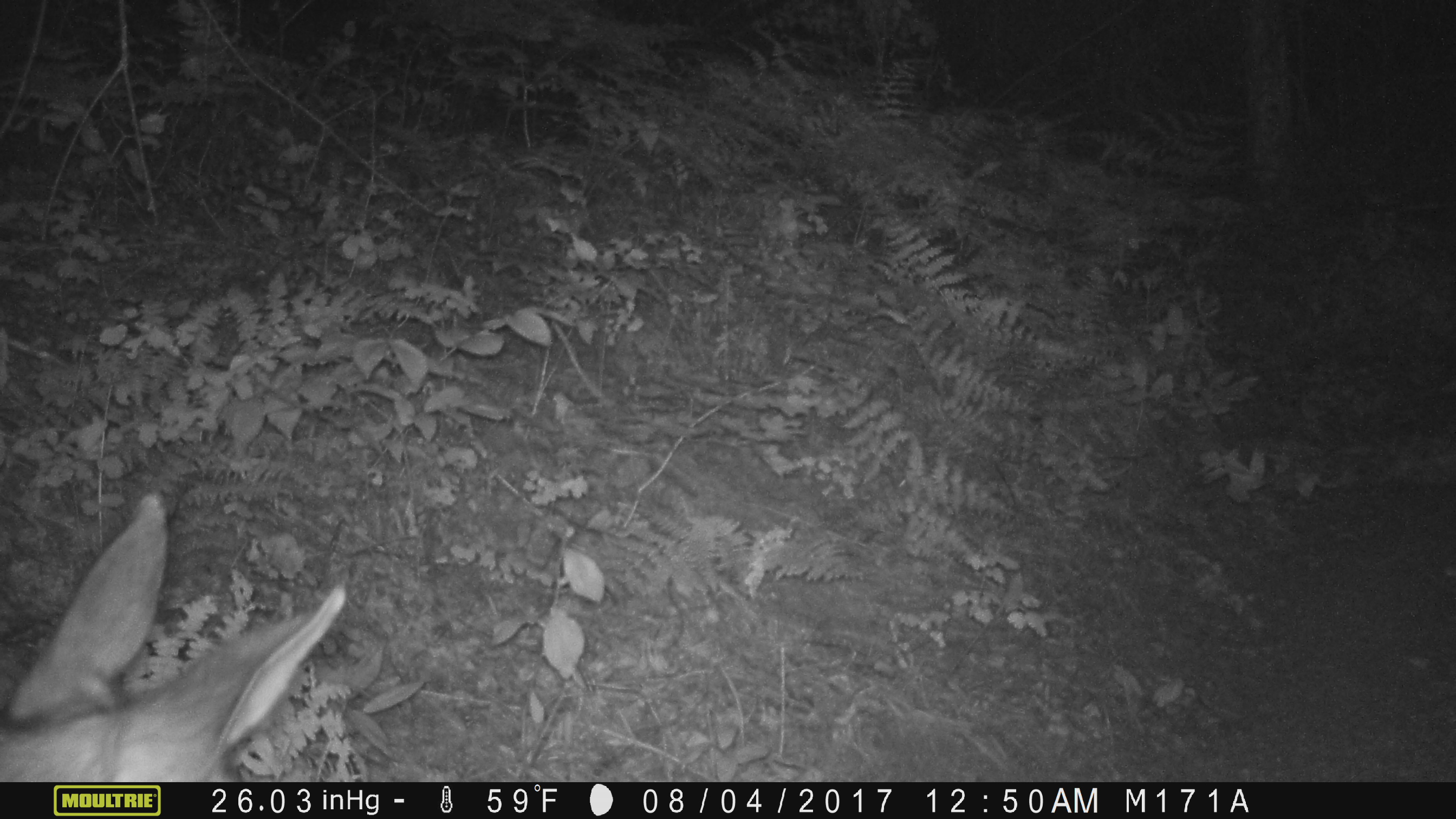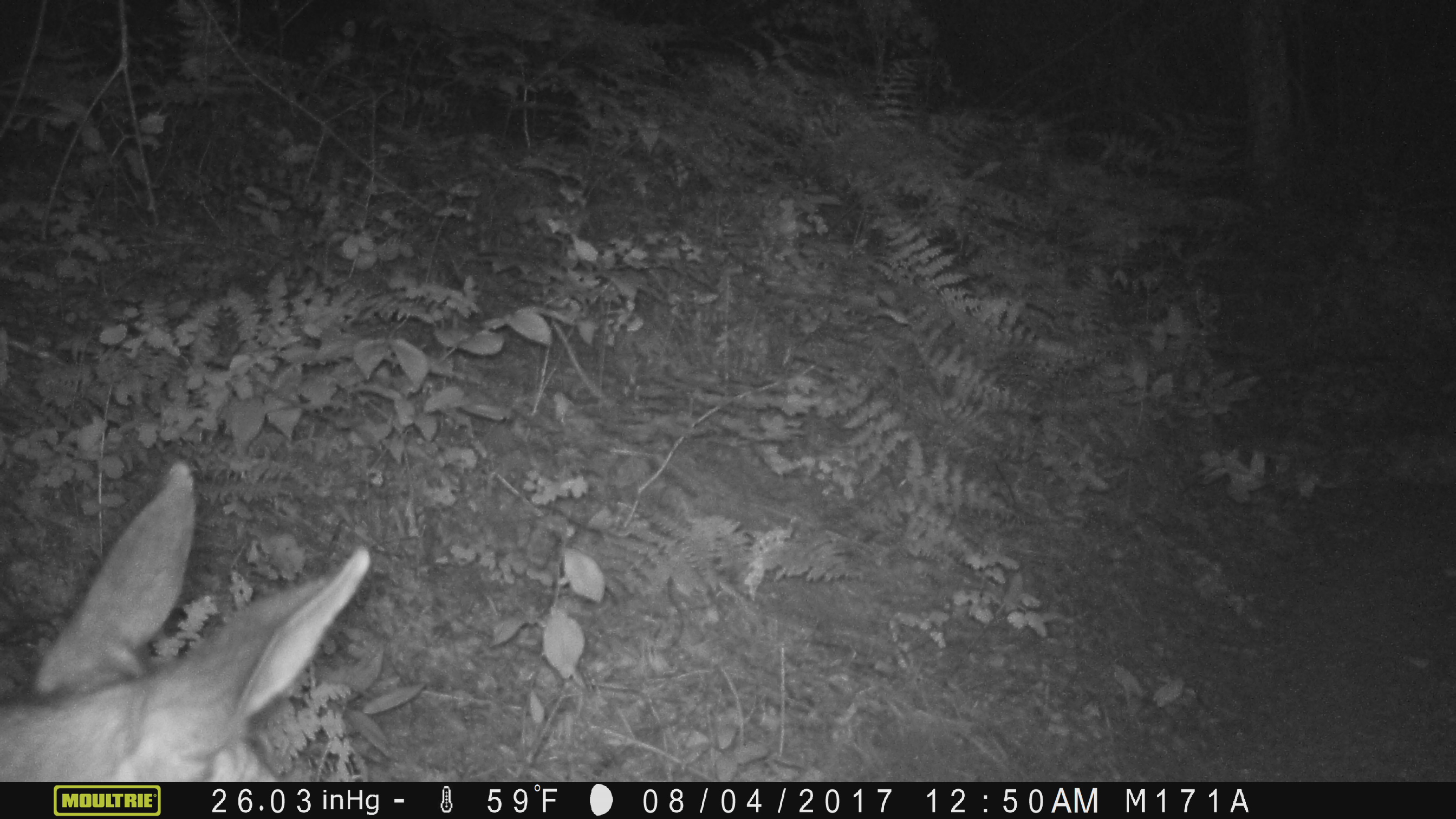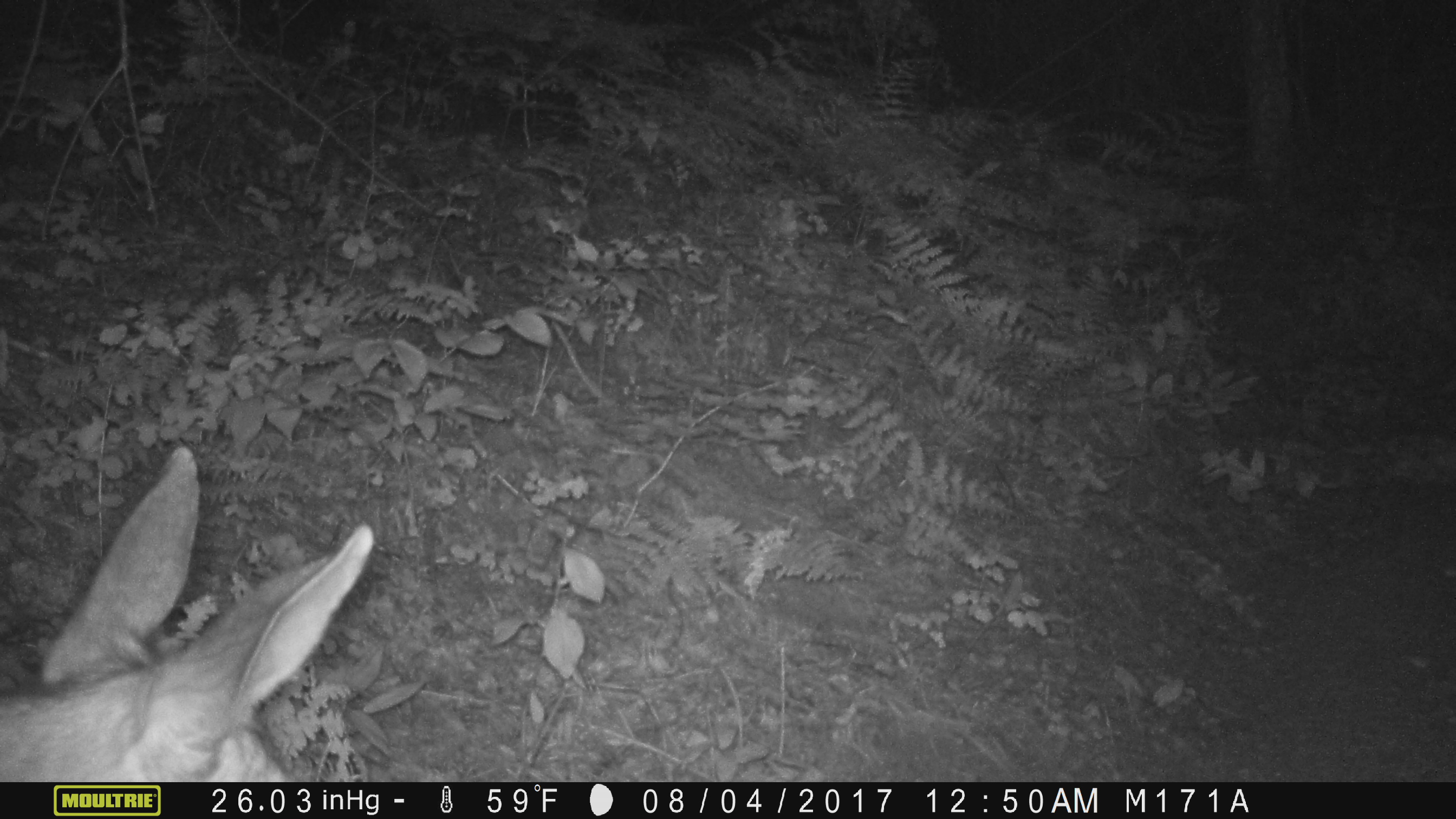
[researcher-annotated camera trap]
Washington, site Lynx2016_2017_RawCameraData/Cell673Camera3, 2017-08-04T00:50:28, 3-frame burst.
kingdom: Animalia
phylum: Chordata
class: Mammalia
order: Artiodactyla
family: Cervidae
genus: Odocoileus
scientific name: Odocoileus hemionus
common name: mule deer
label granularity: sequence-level